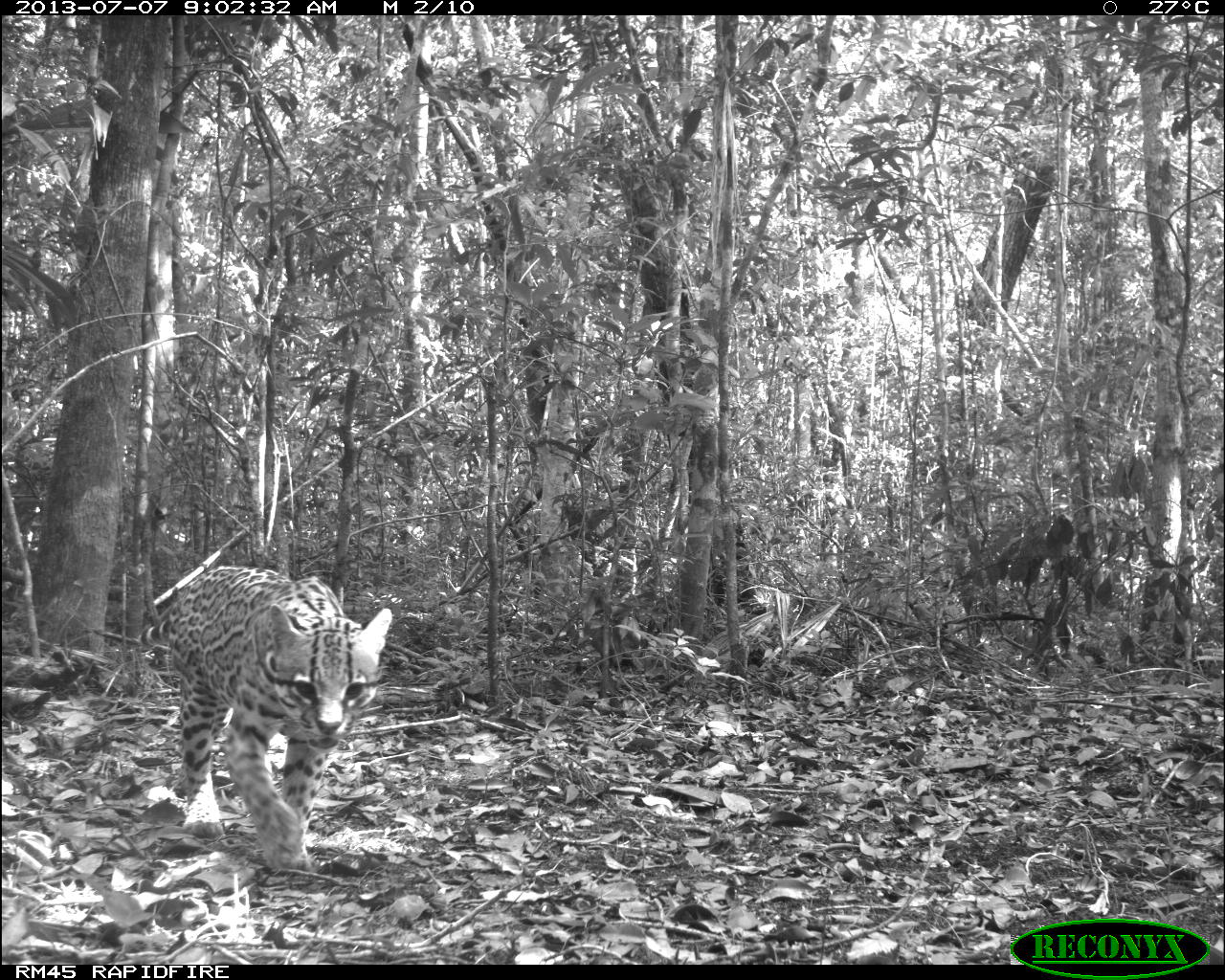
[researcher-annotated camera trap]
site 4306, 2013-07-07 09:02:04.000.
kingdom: Animalia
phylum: Chordata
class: Mammalia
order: Carnivora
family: Felidae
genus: Leopardus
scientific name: Leopardus pardalis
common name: ocelot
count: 1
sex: male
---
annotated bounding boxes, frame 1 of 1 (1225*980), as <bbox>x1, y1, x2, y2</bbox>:
leopardus pardalis: <bbox>155, 563, 390, 878</bbox>